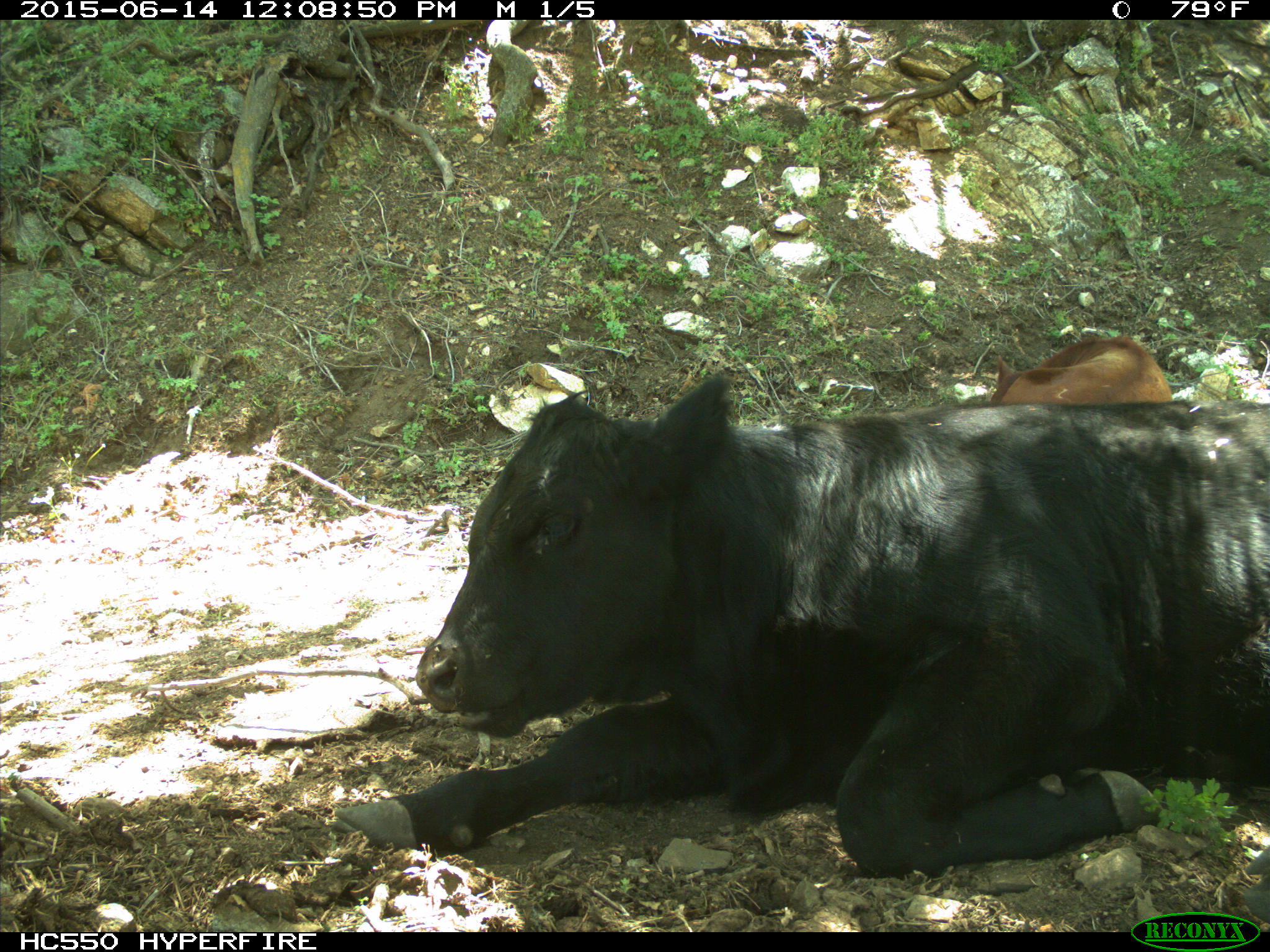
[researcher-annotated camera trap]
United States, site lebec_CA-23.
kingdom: Animalia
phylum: Chordata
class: Mammalia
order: Artiodactyla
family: Bovidae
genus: Bos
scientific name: Bos taurus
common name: domestic cow